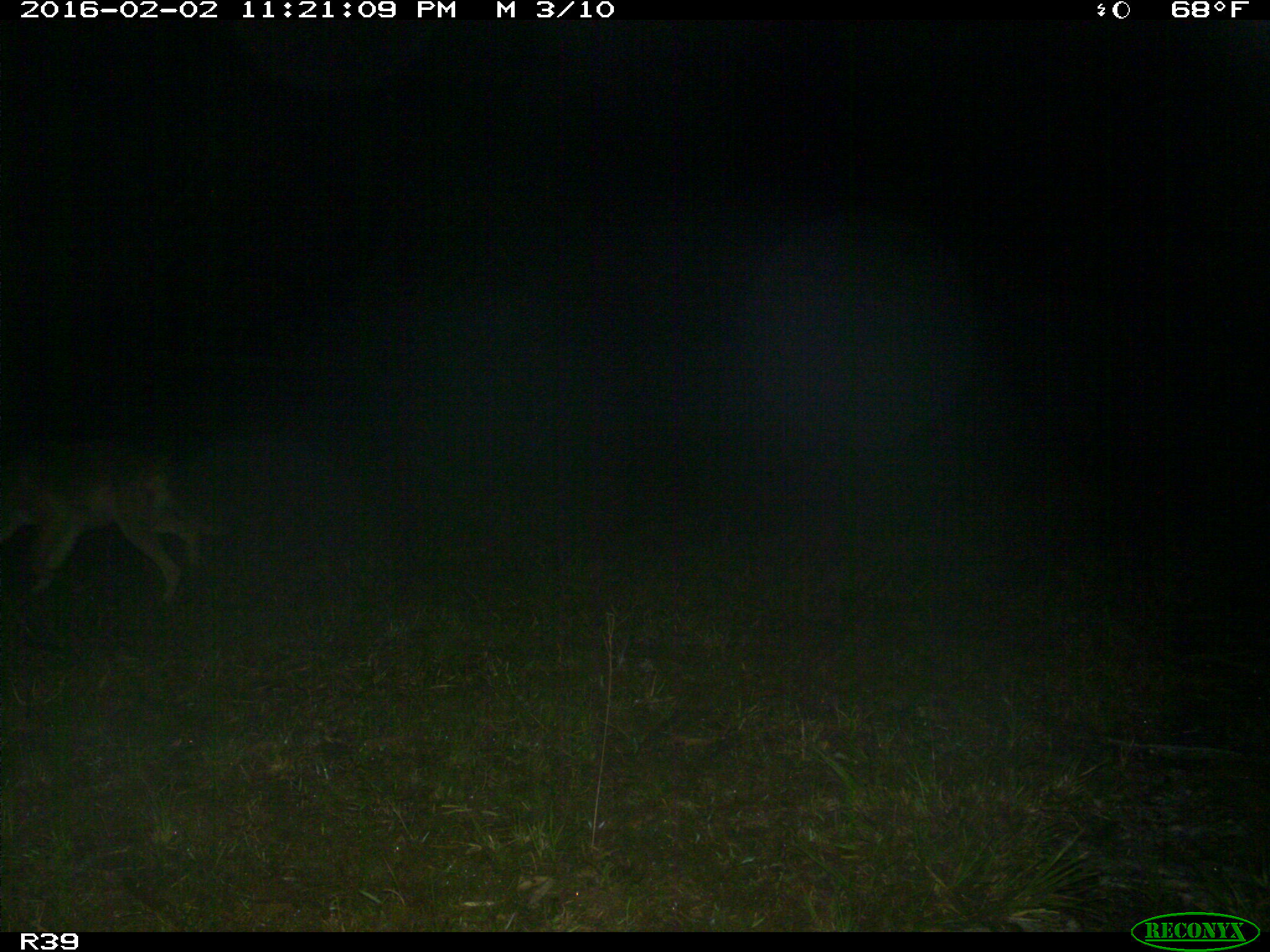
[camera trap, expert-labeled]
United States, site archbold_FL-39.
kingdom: Animalia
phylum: Chordata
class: Mammalia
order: Carnivora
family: Canidae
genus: Canis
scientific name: Canis latrans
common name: coyote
Canis latrans (coyote).